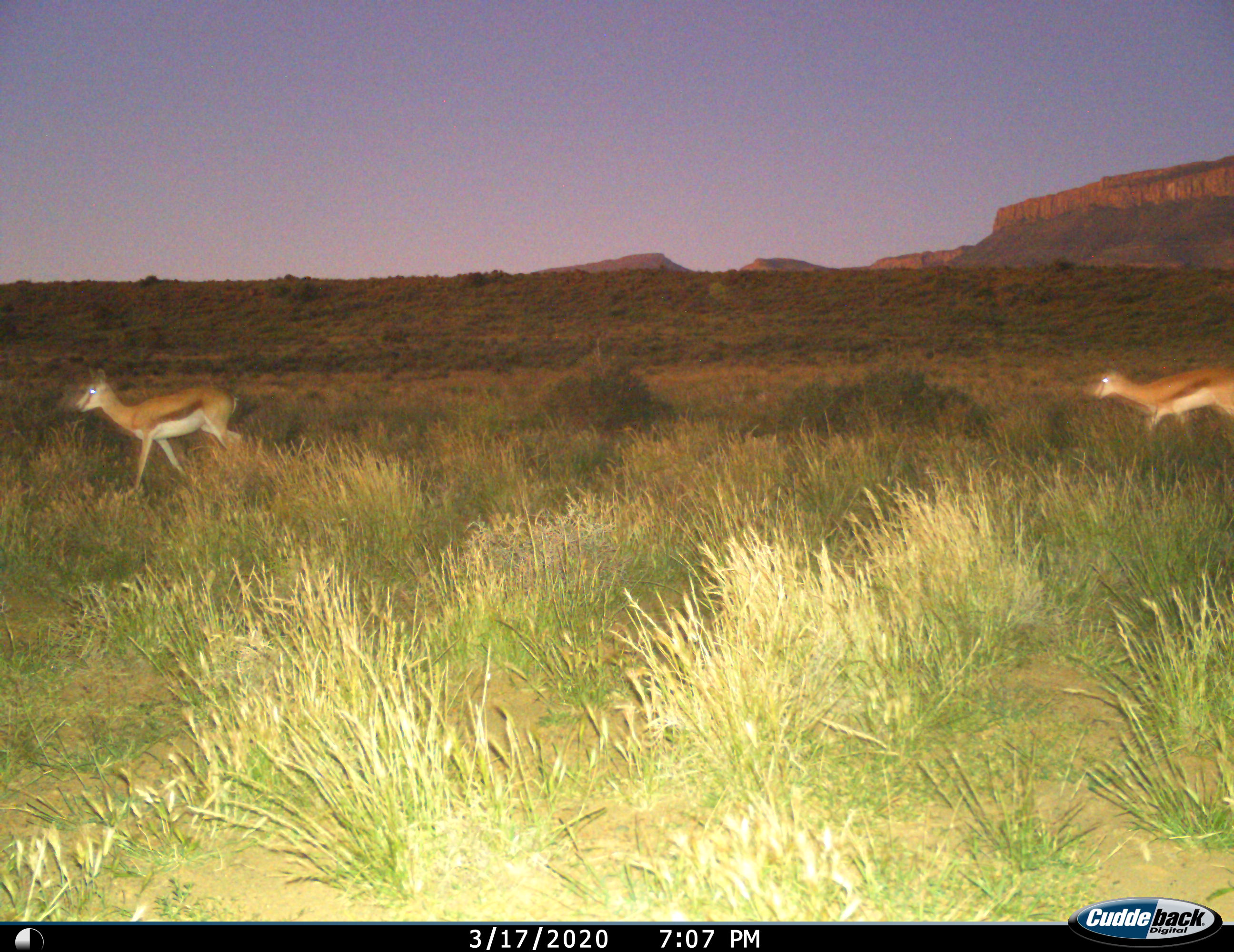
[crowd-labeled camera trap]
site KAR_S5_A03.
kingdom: Animalia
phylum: Chordata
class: Mammalia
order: Artiodactyla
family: Bovidae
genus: Antidorcas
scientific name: Antidorcas marsupialis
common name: springbok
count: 2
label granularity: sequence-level